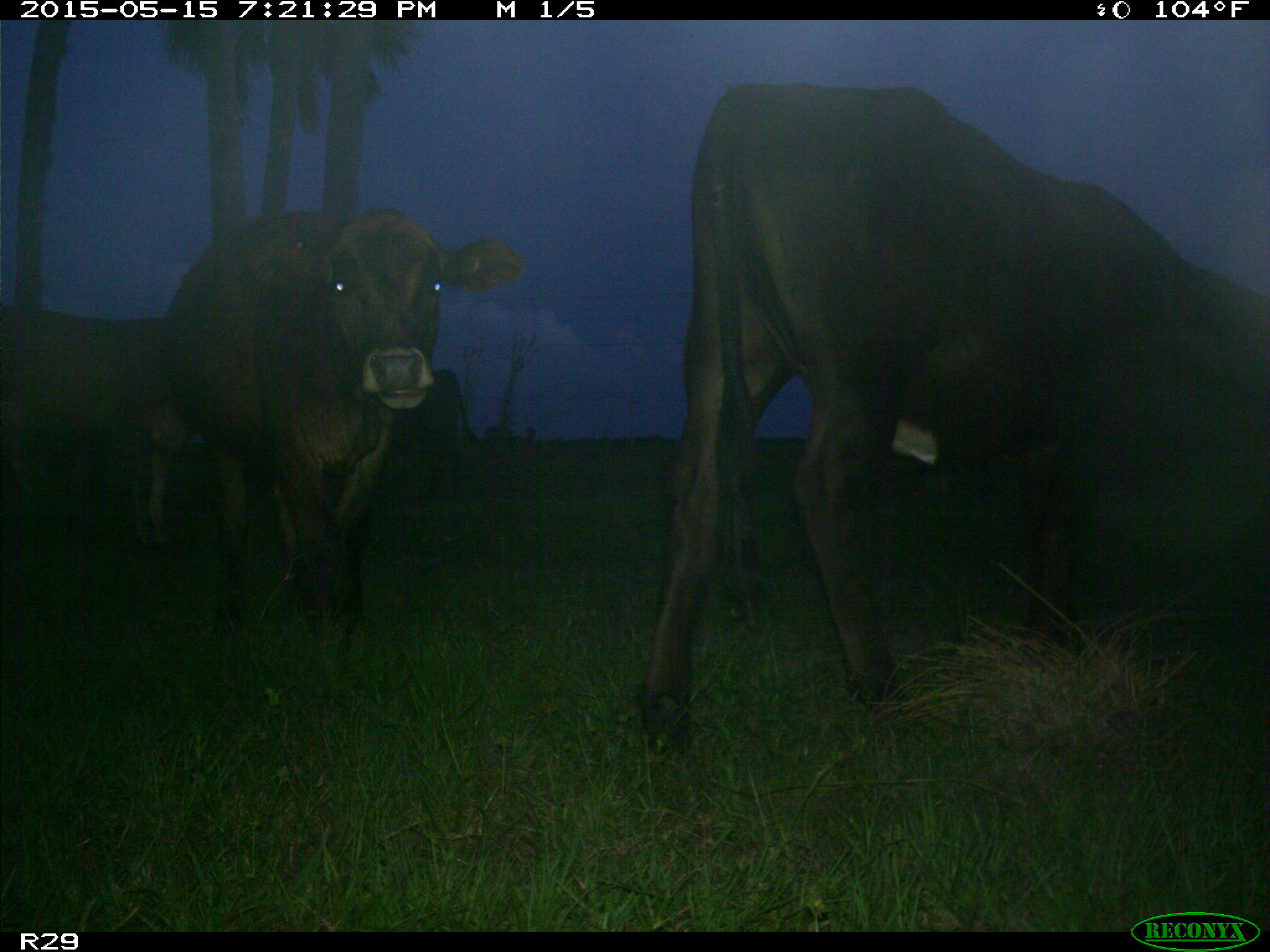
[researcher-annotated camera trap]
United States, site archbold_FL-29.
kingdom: Animalia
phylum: Chordata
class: Mammalia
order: Artiodactyla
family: Bovidae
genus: Bos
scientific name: Bos taurus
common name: domestic cow